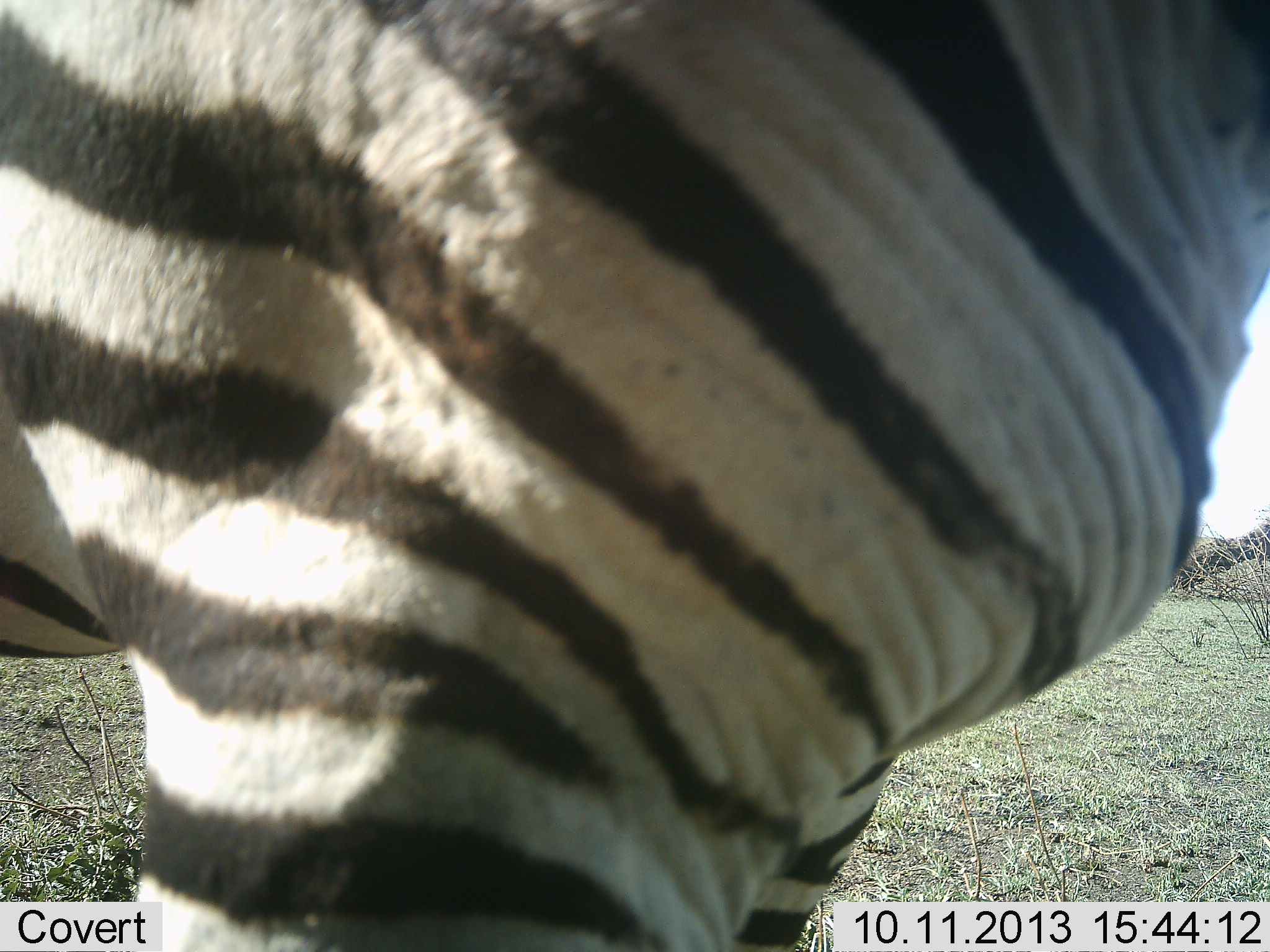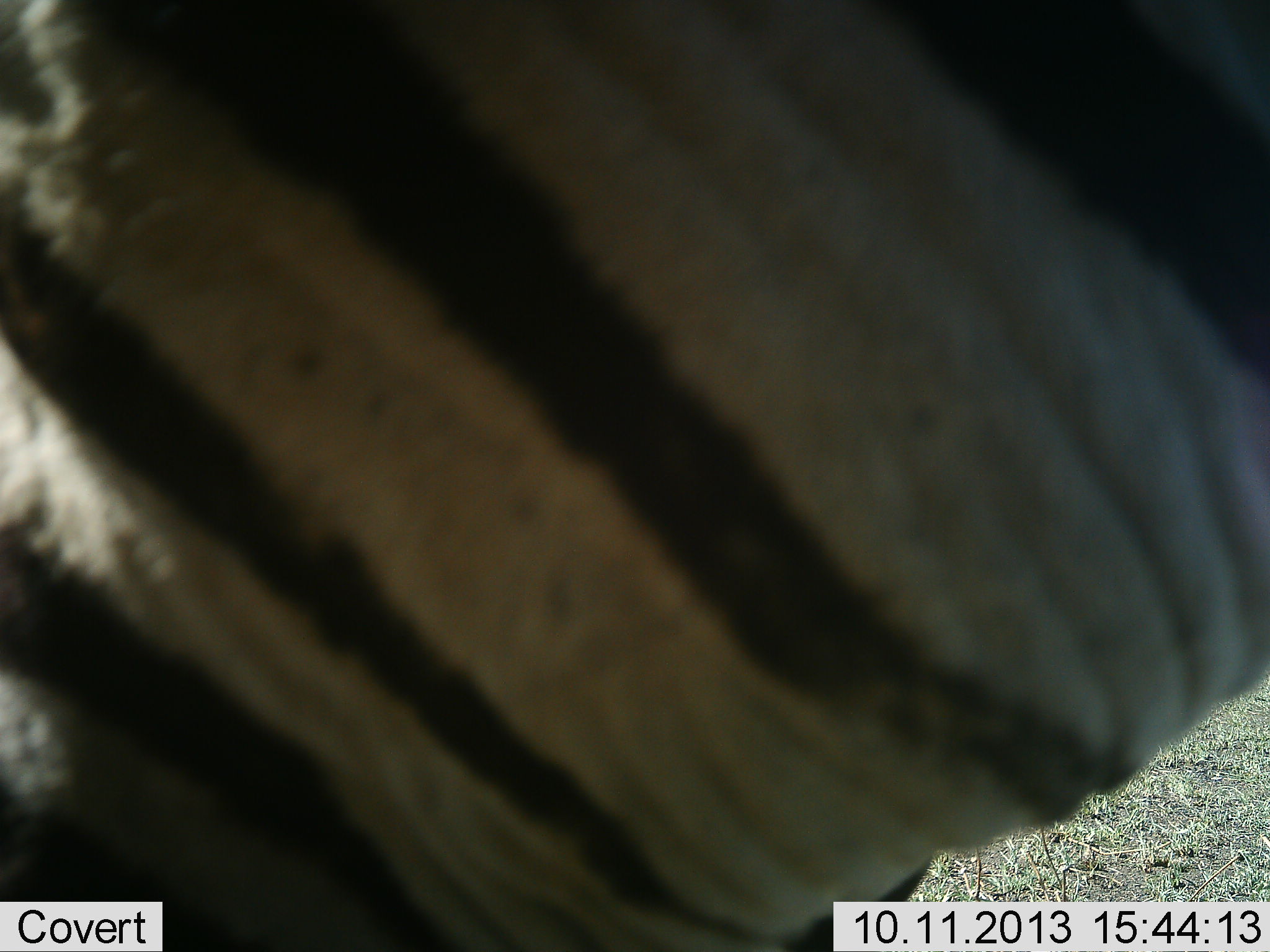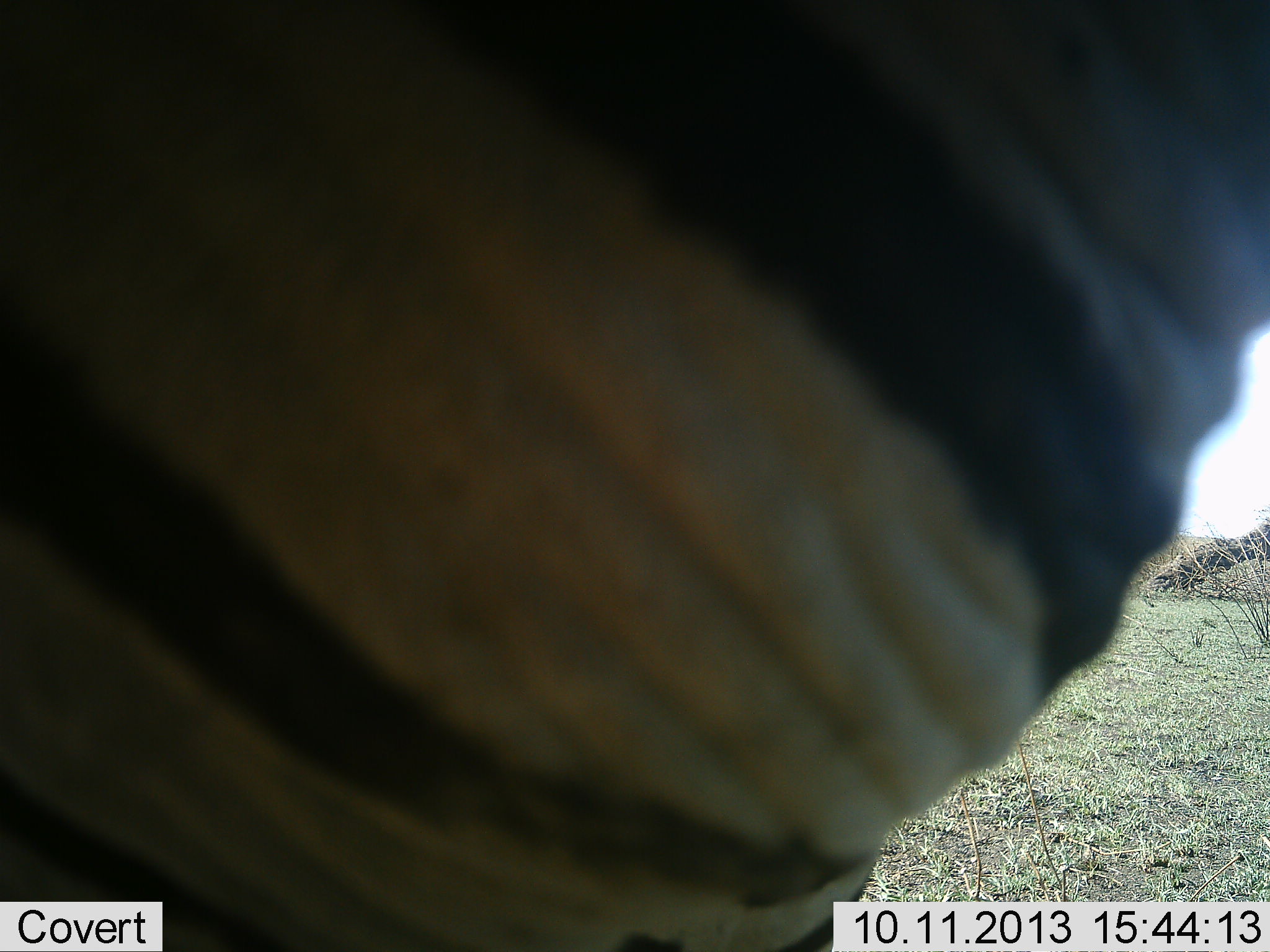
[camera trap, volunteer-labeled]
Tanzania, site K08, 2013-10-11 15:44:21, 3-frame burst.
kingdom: Animalia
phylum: Chordata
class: Mammalia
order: Perissodactyla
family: Equidae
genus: Equus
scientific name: Equus quagga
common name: plains zebra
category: zebra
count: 2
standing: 60%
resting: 0%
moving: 40%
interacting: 10%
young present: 0%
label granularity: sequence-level